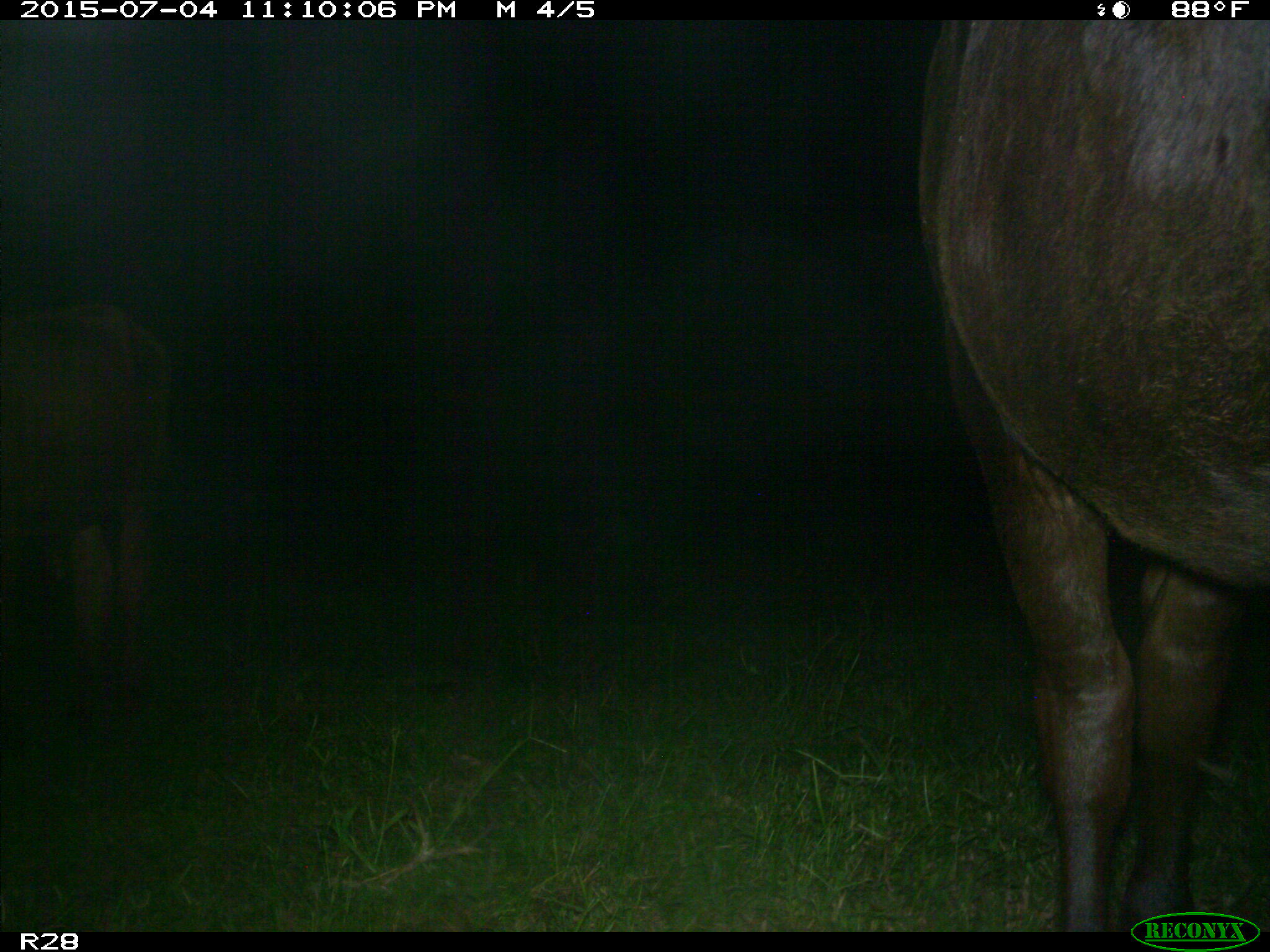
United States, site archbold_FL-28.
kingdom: Animalia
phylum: Chordata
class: Mammalia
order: Artiodactyla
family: Bovidae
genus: Bos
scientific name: Bos taurus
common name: domestic cow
Bos taurus (domestic cow).